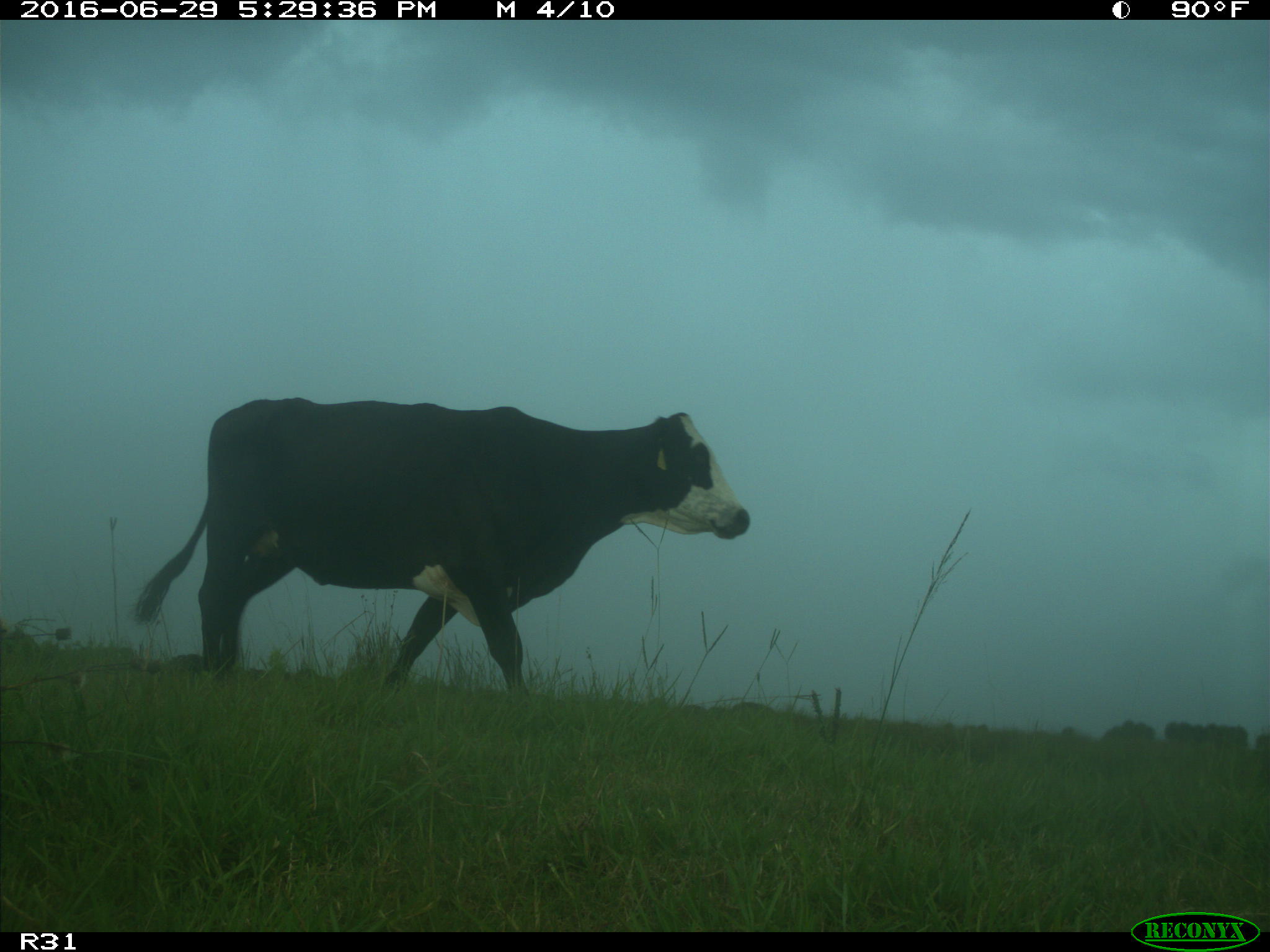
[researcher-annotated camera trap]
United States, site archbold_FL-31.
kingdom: Animalia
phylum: Chordata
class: Mammalia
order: Artiodactyla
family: Bovidae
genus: Bos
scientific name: Bos taurus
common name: domestic cow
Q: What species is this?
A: Bos taurus (domestic cow).